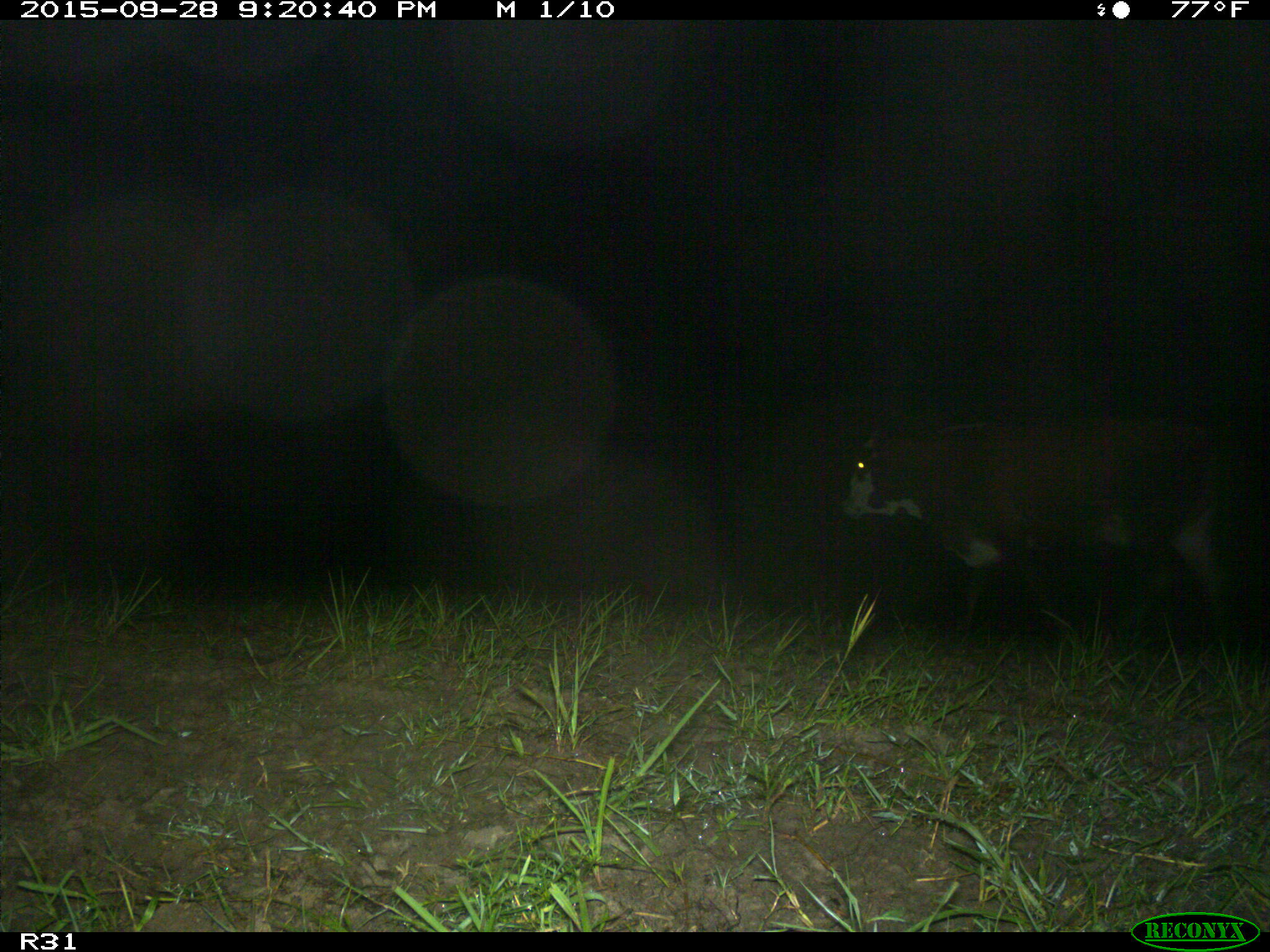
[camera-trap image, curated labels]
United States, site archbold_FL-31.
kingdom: Animalia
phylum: Chordata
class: Mammalia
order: Artiodactyla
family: Bovidae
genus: Bos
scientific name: Bos taurus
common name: domestic cow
Bos taurus (domestic cow).